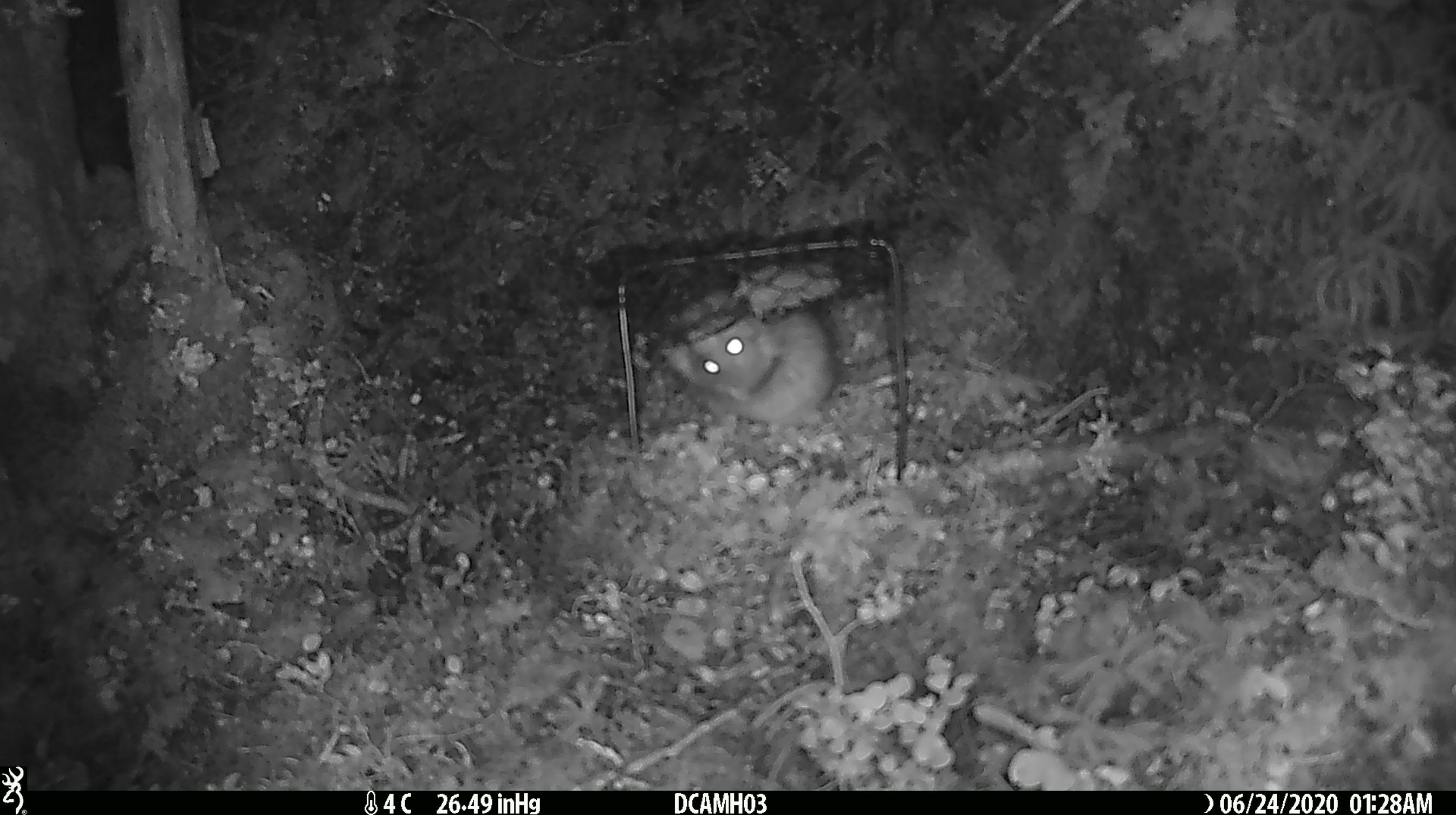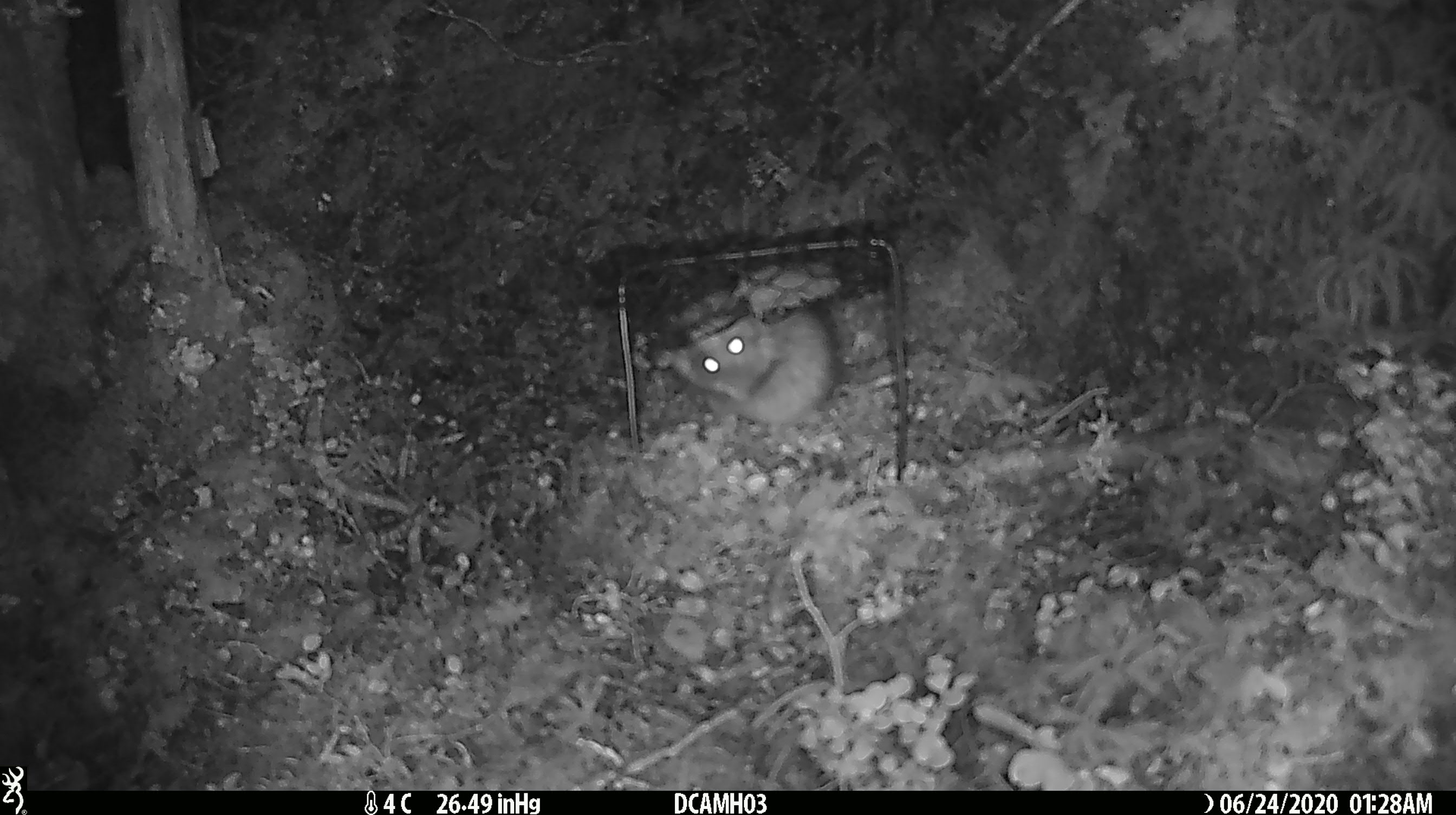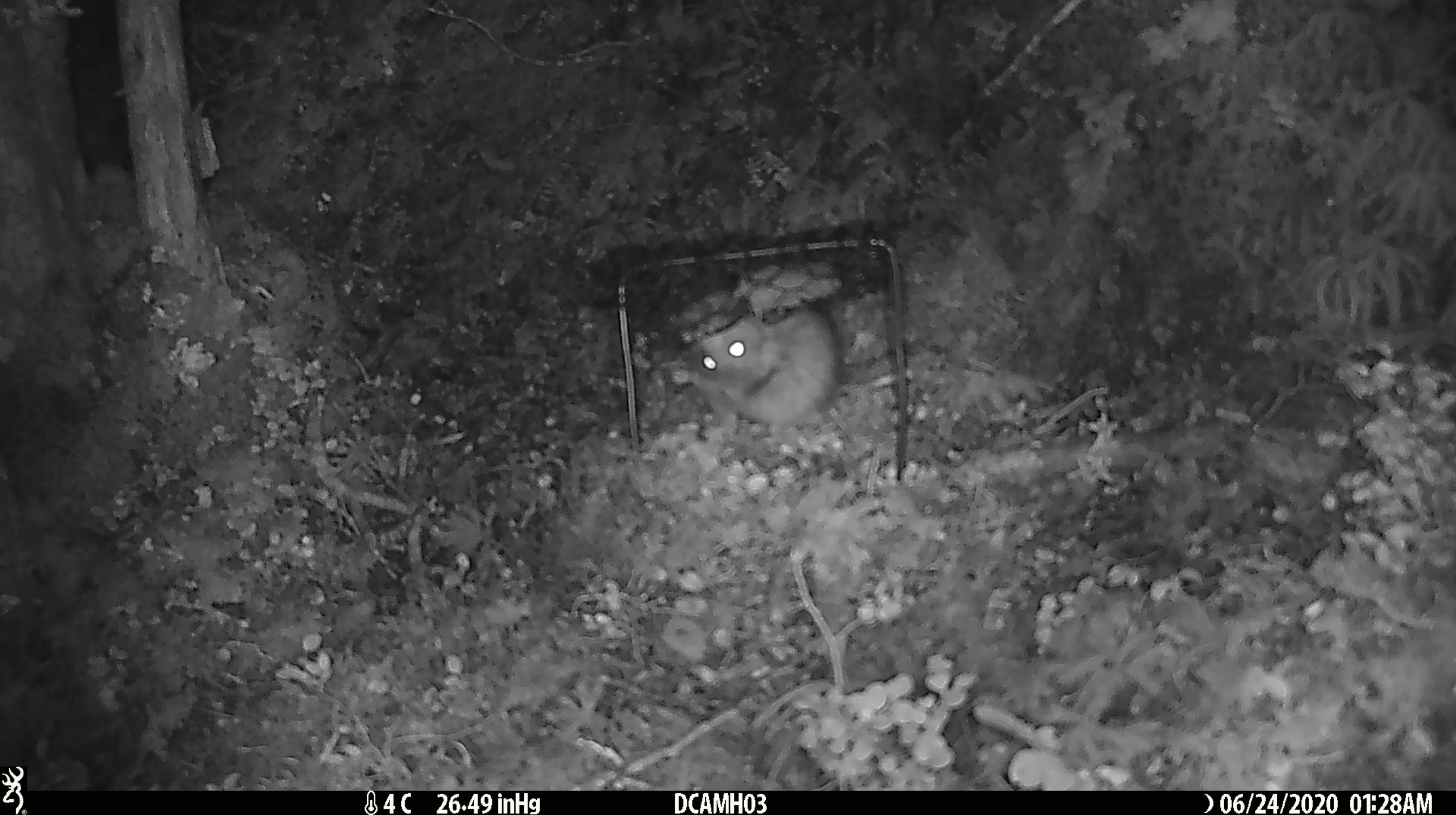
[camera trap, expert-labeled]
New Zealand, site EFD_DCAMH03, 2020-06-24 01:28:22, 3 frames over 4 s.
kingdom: Animalia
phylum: Chordata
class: Mammalia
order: Rodentia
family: Muridae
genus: Rattus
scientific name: Rattus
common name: rat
Rat (Rattus).